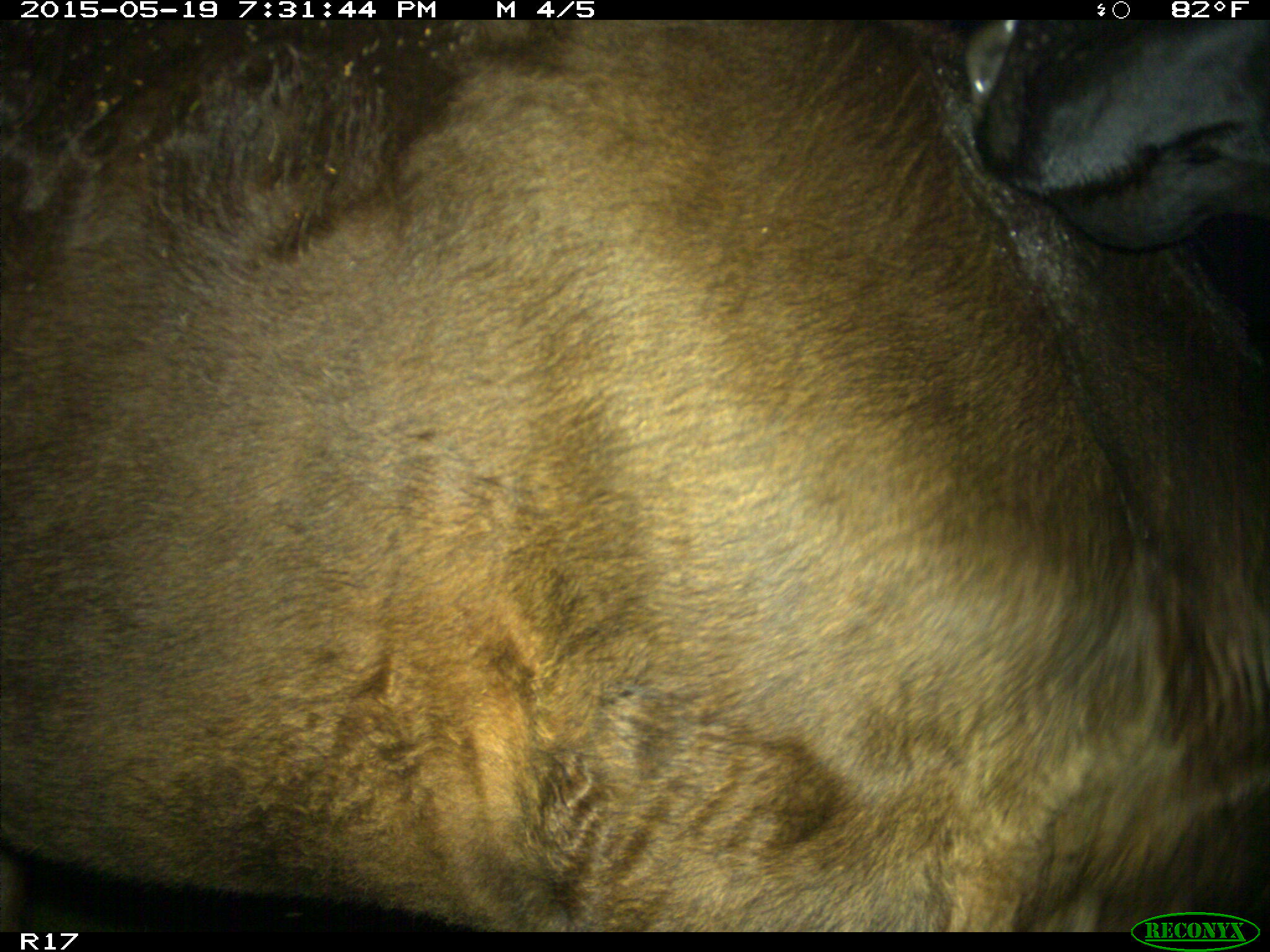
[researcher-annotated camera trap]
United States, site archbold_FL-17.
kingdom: Animalia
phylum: Chordata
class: Mammalia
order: Artiodactyla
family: Bovidae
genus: Bos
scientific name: Bos taurus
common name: domestic cow